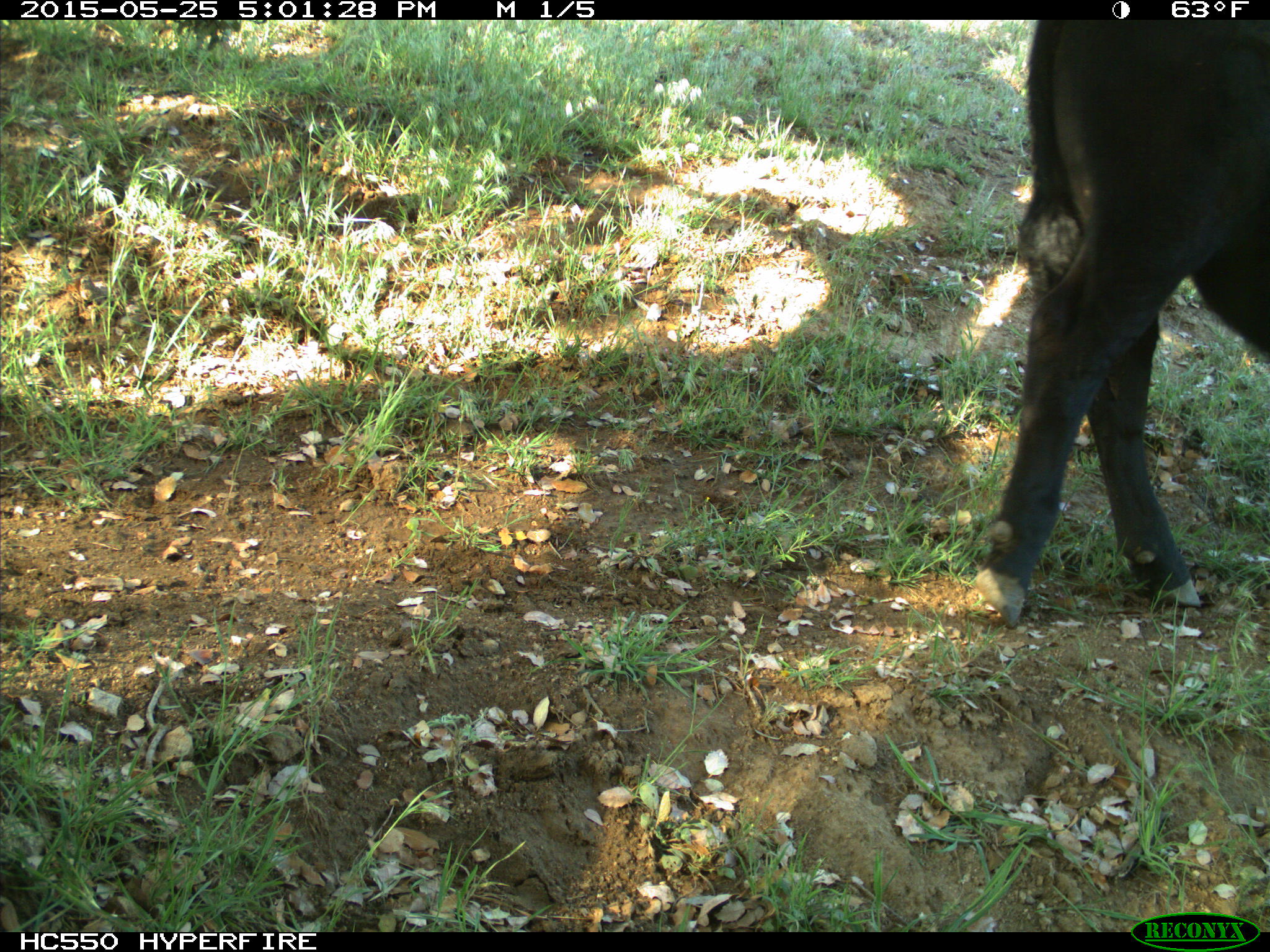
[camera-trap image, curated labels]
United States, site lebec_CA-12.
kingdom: Animalia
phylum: Chordata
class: Mammalia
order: Artiodactyla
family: Bovidae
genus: Bos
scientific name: Bos taurus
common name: domestic cow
Bos taurus (domestic cow).